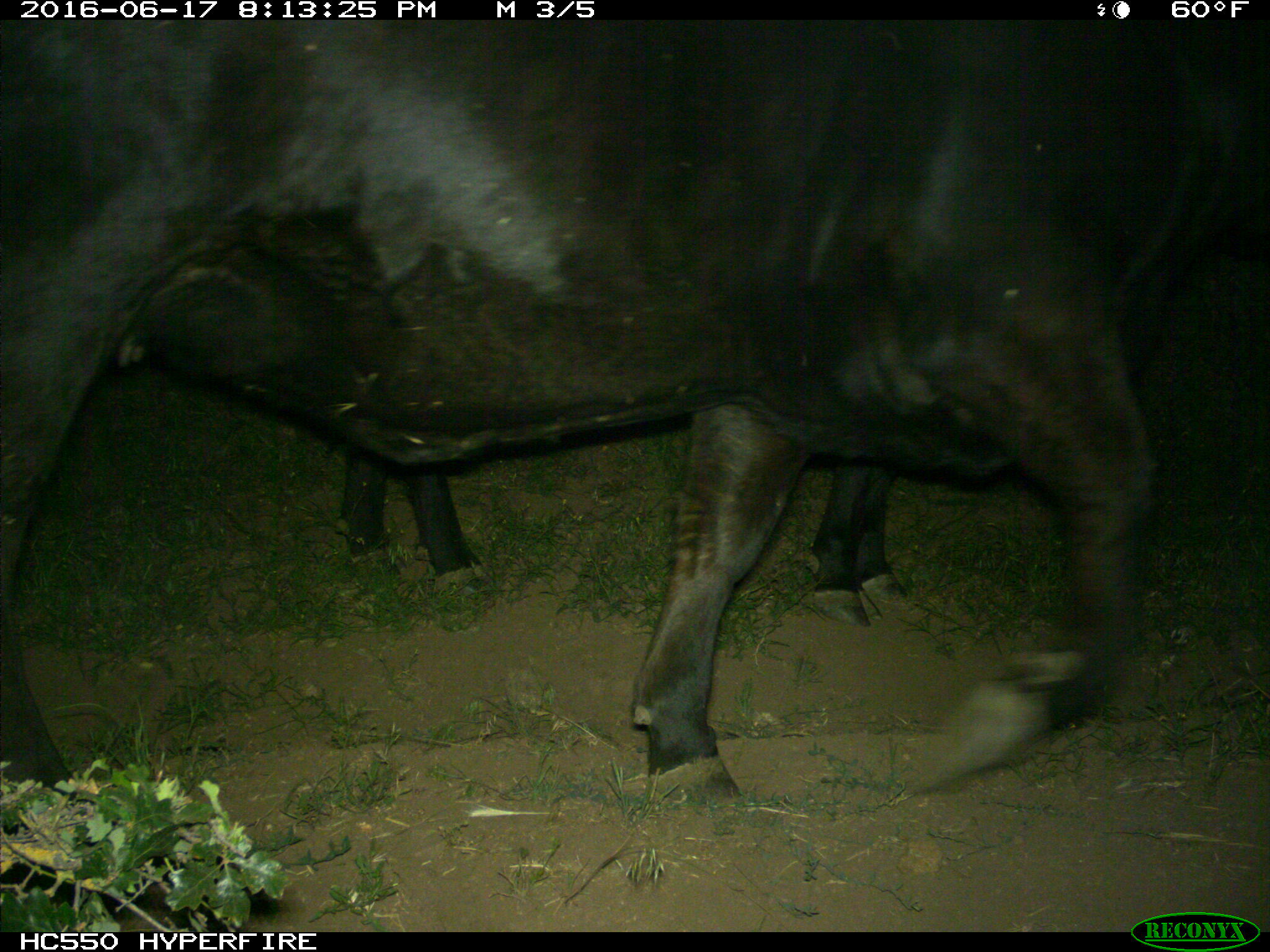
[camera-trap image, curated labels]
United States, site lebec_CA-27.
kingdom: Animalia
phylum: Chordata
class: Mammalia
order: Artiodactyla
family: Bovidae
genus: Bos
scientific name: Bos taurus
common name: domestic cow